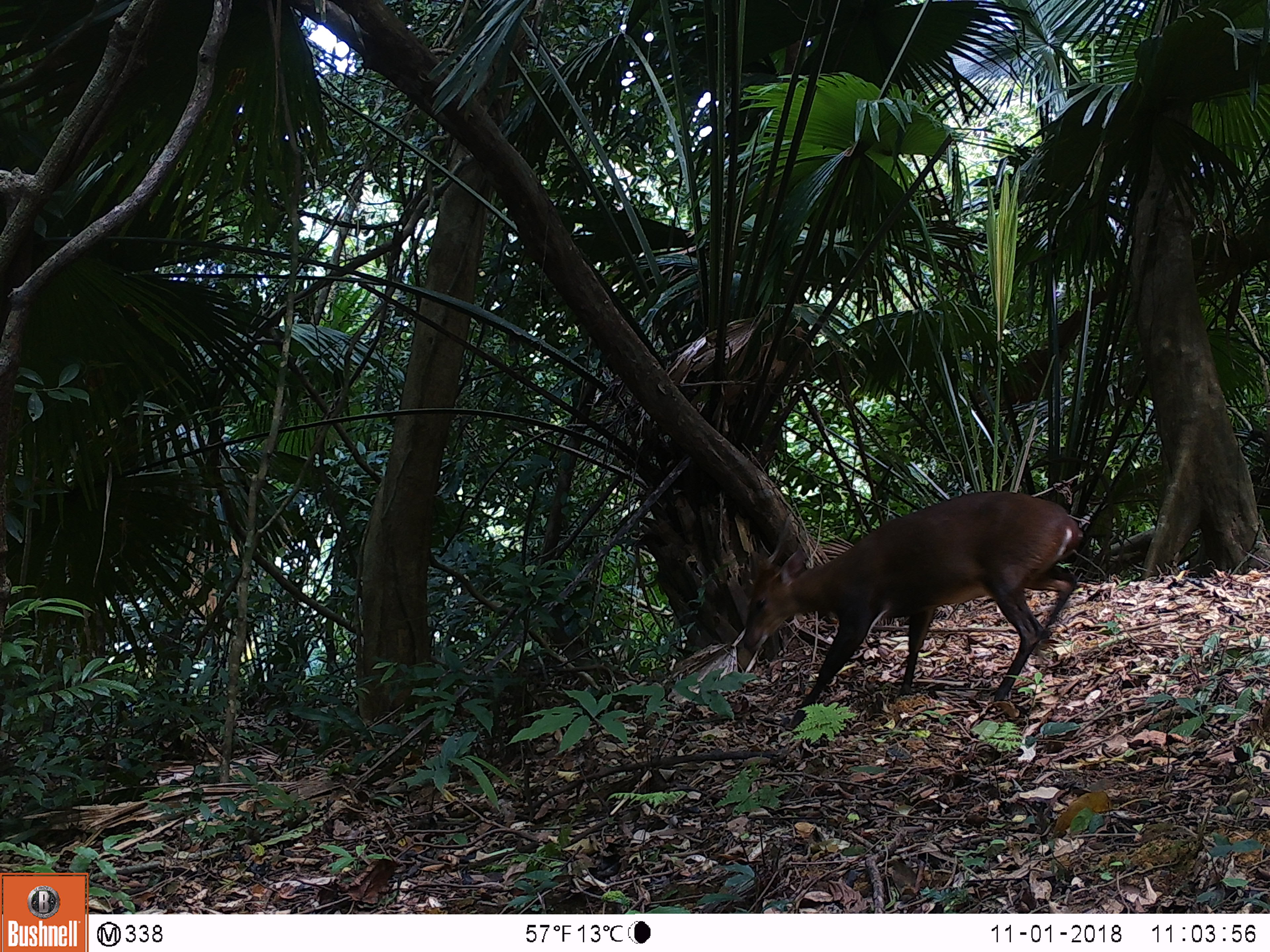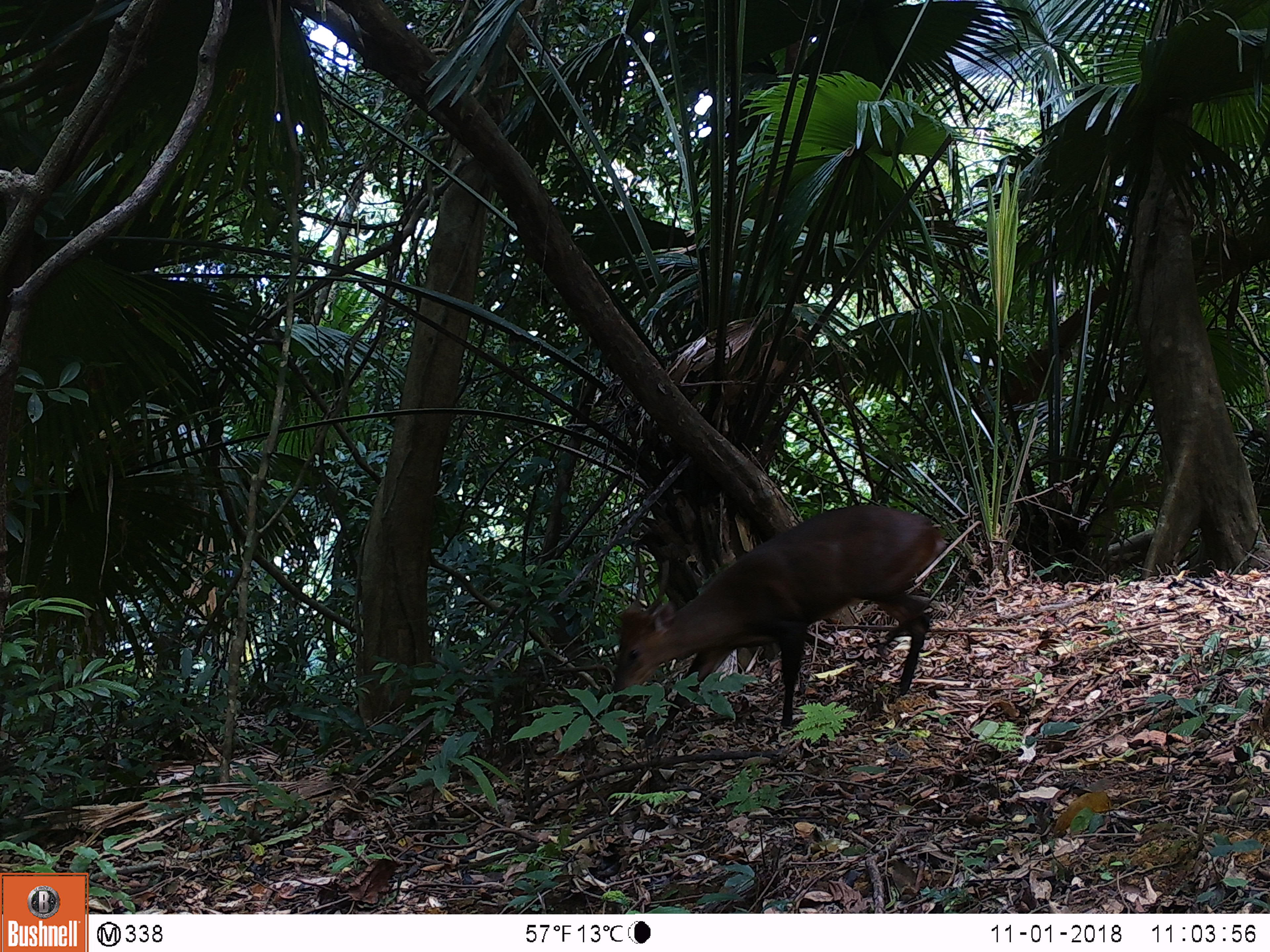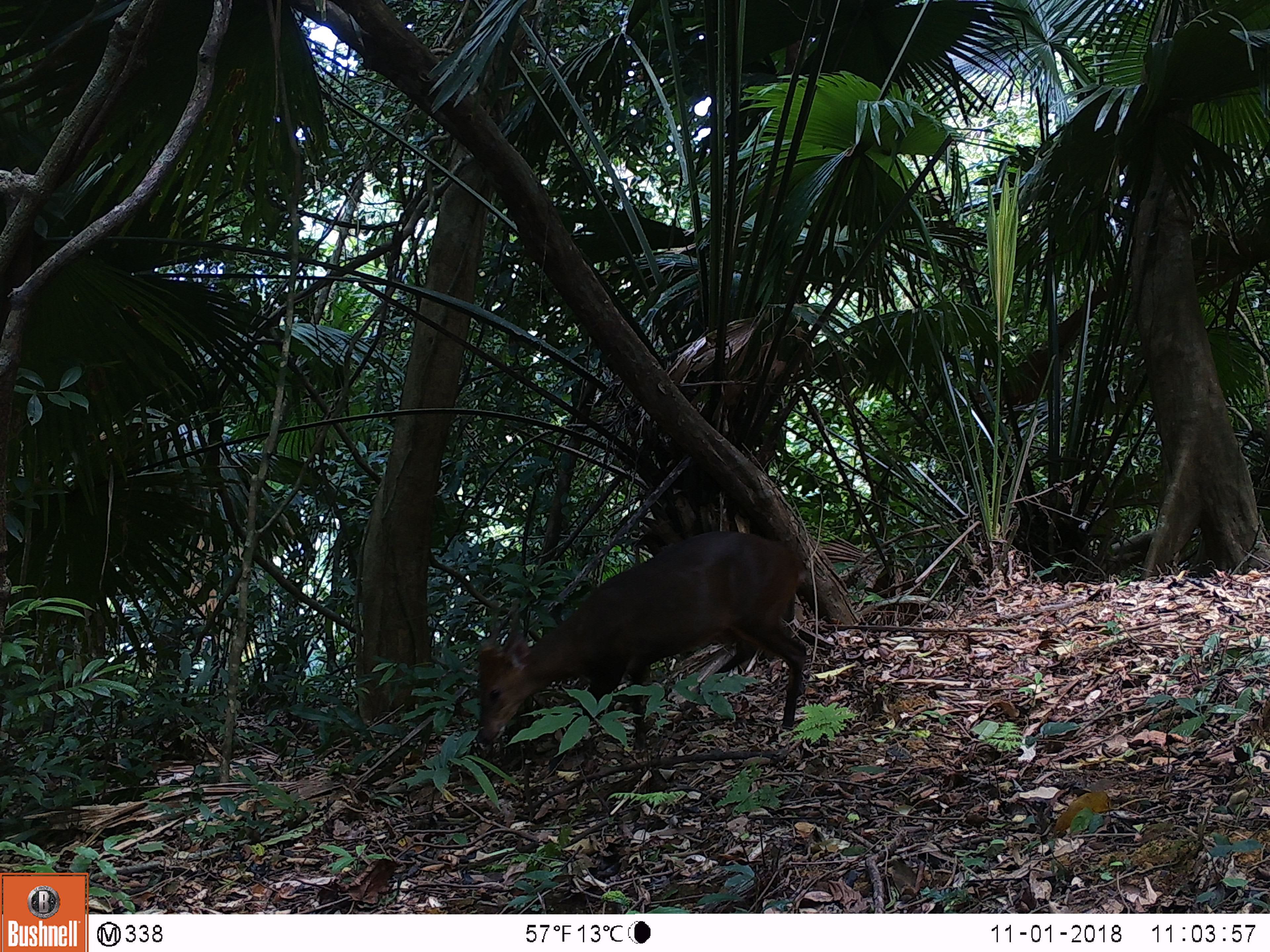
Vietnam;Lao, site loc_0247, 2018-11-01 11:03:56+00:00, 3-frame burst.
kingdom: Animalia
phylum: Chordata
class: Mammalia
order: Artiodactyla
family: Cervidae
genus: Muntiacus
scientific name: Muntiacus vuquangensis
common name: large-antlered muntjac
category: large antlered muntjac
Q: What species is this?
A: Large antlered muntjac (large-antlered muntjac) (Muntiacus vuquangensis).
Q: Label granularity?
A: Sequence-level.